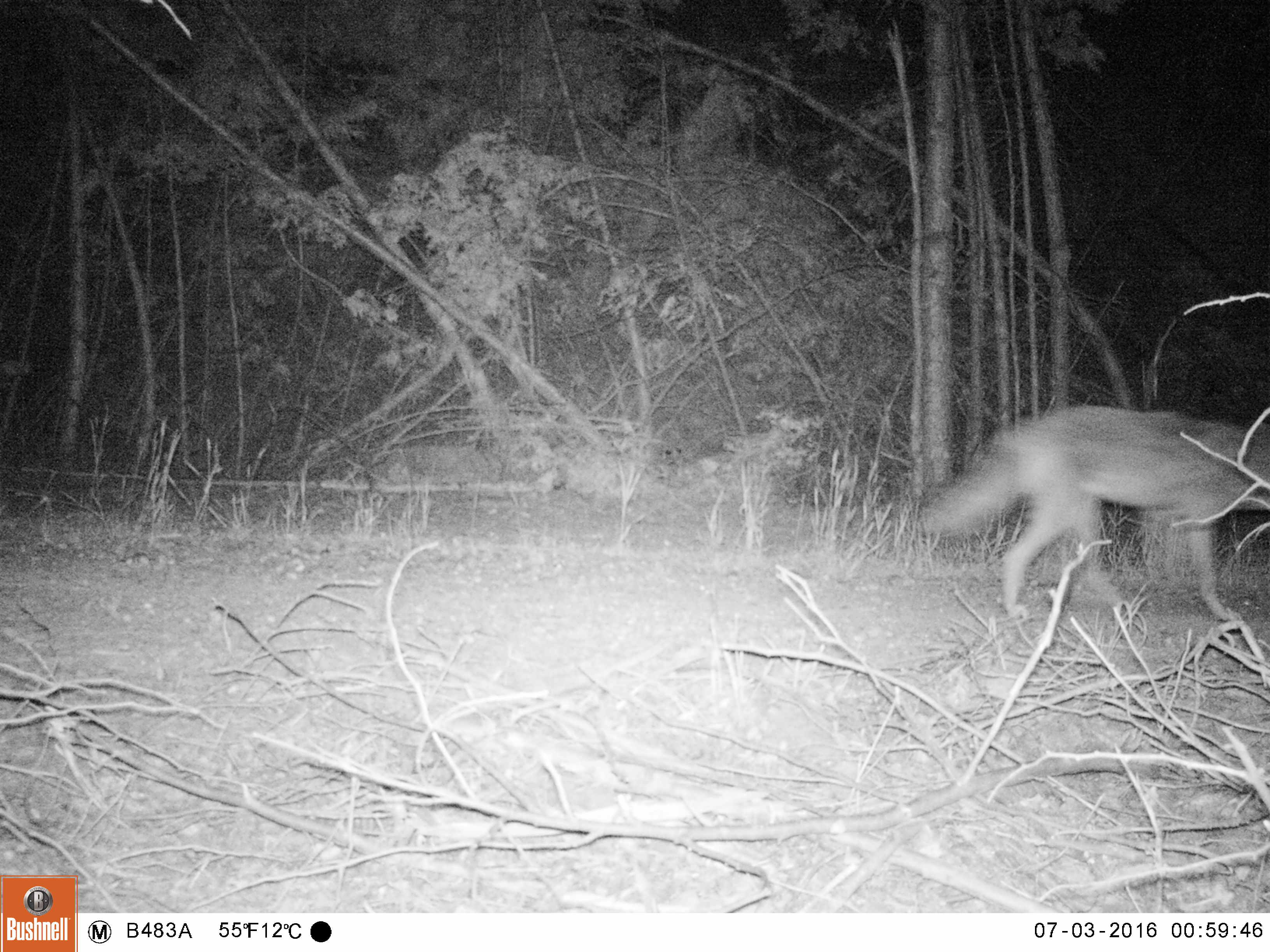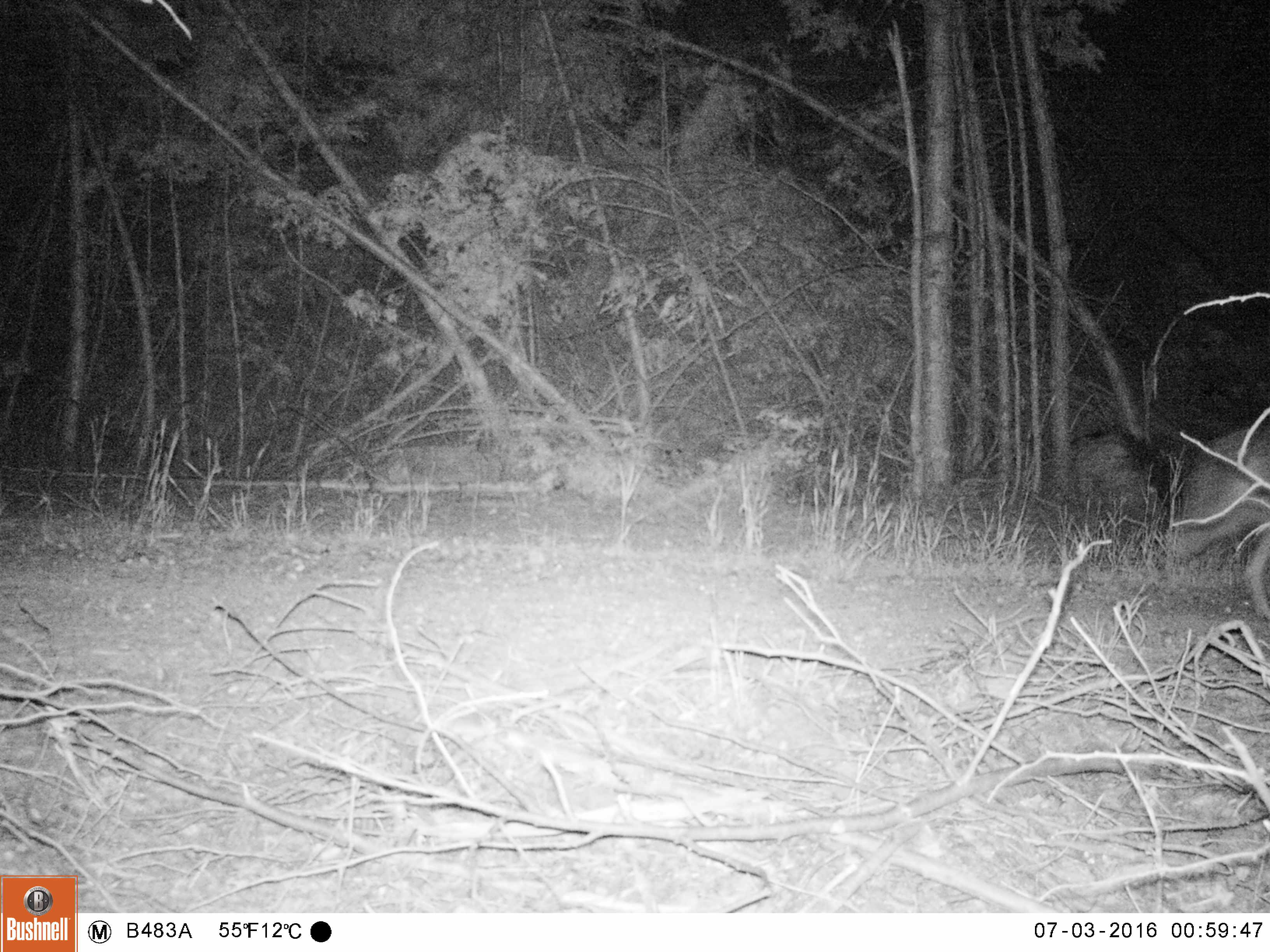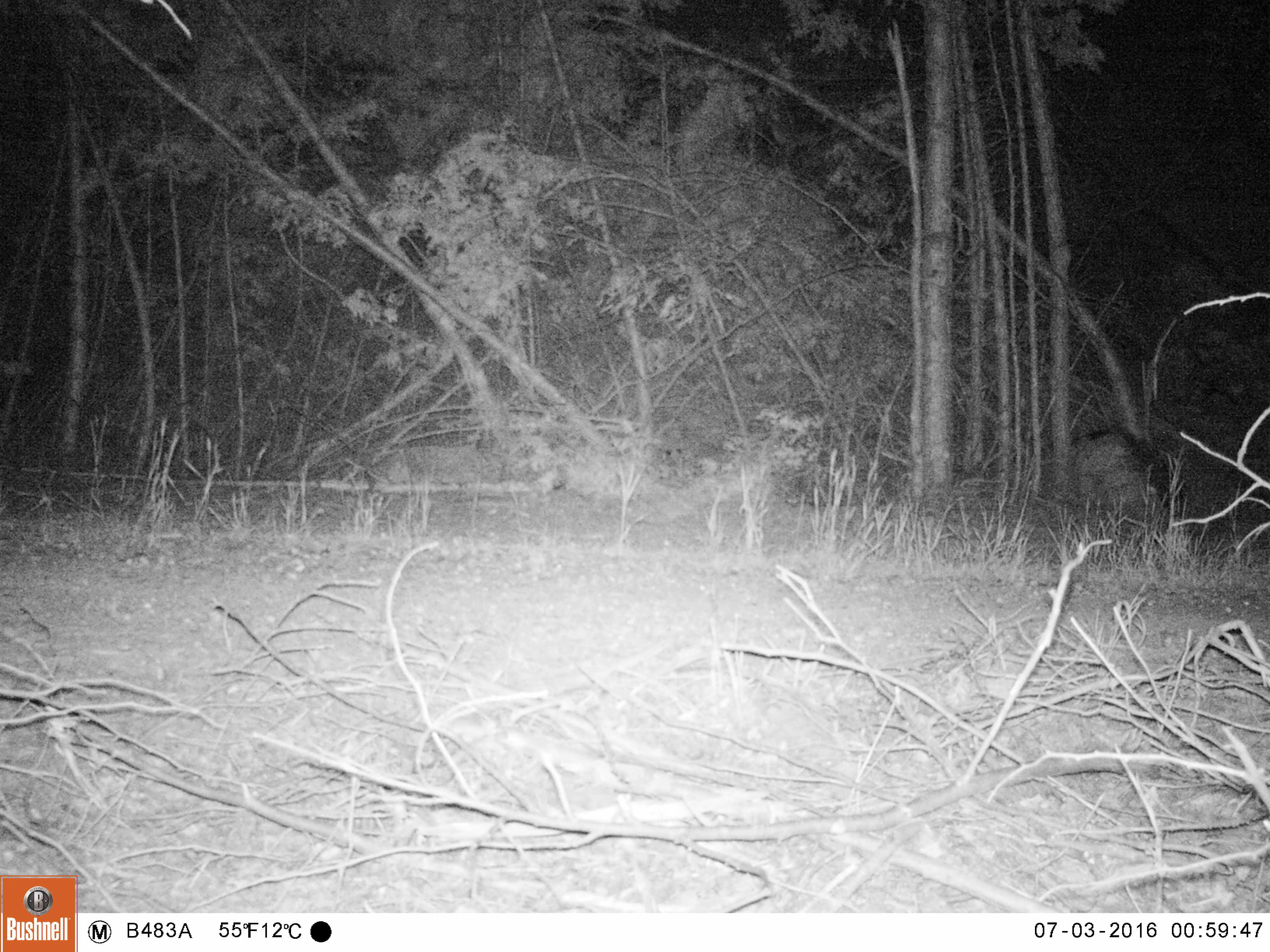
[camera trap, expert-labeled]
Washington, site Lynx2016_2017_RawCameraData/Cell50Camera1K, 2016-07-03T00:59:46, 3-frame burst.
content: unidentified animal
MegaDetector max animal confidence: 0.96